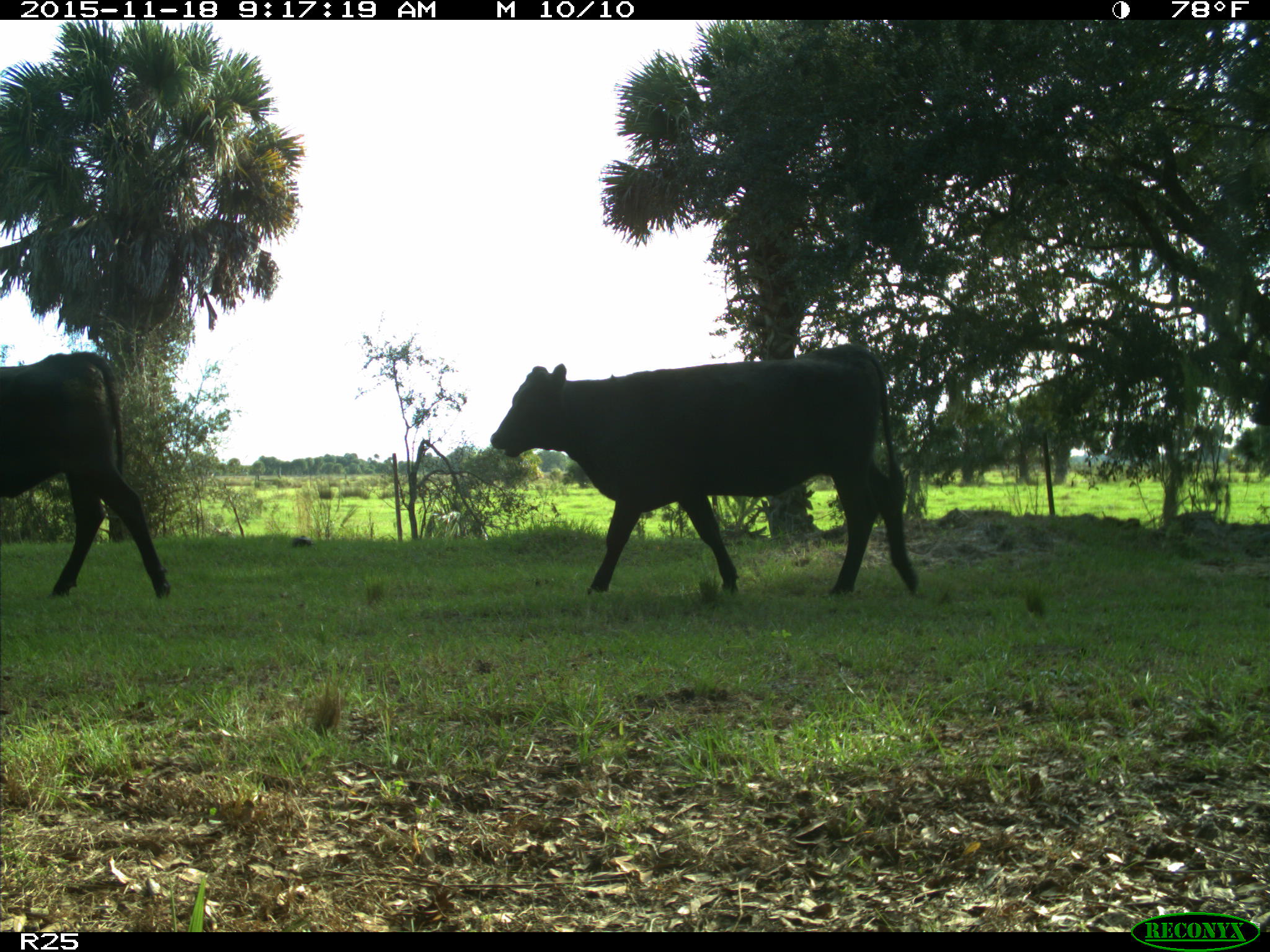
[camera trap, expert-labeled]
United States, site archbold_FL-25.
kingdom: Animalia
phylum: Chordata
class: Mammalia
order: Artiodactyla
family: Bovidae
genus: Bos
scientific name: Bos taurus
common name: domestic cow